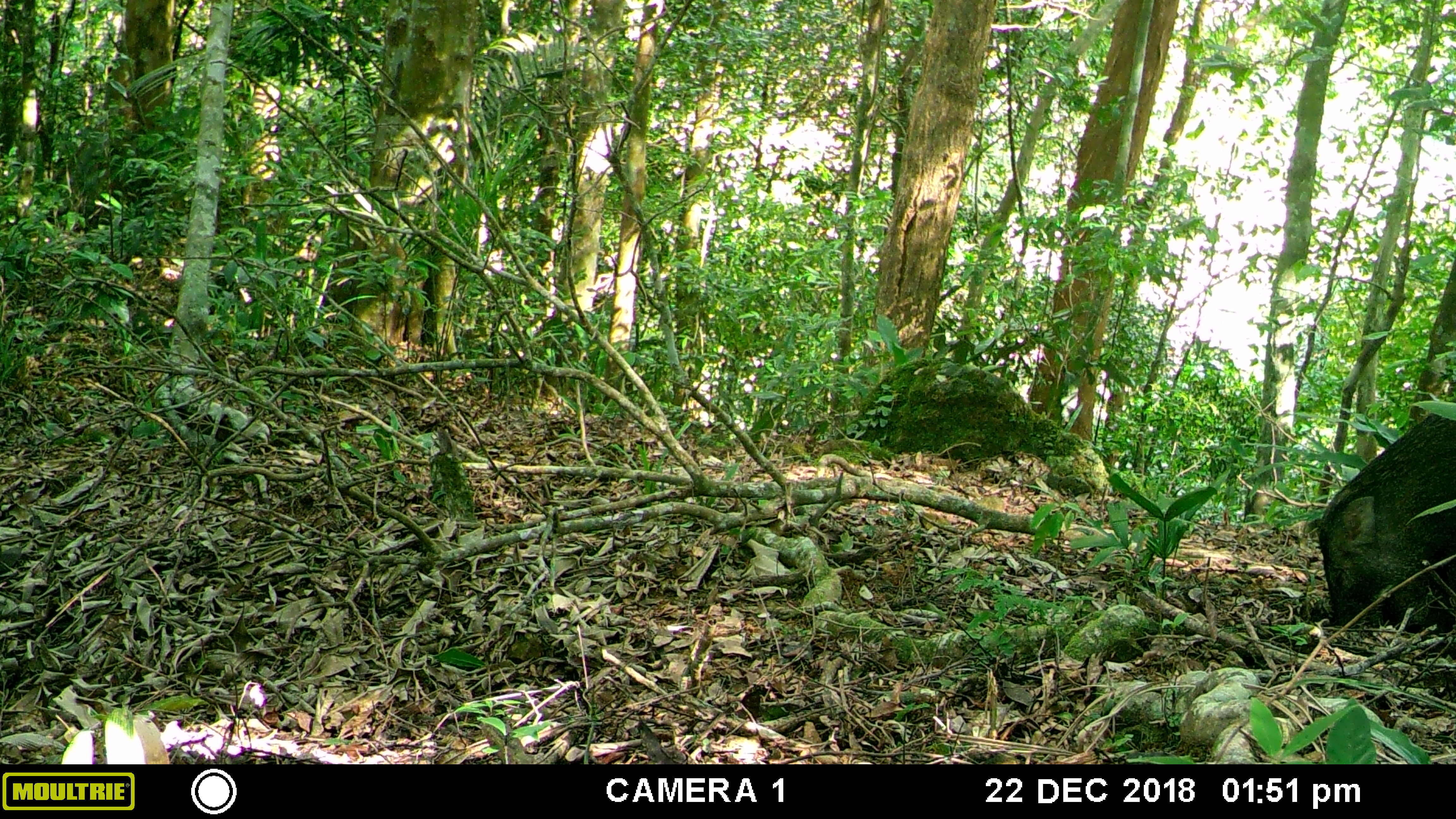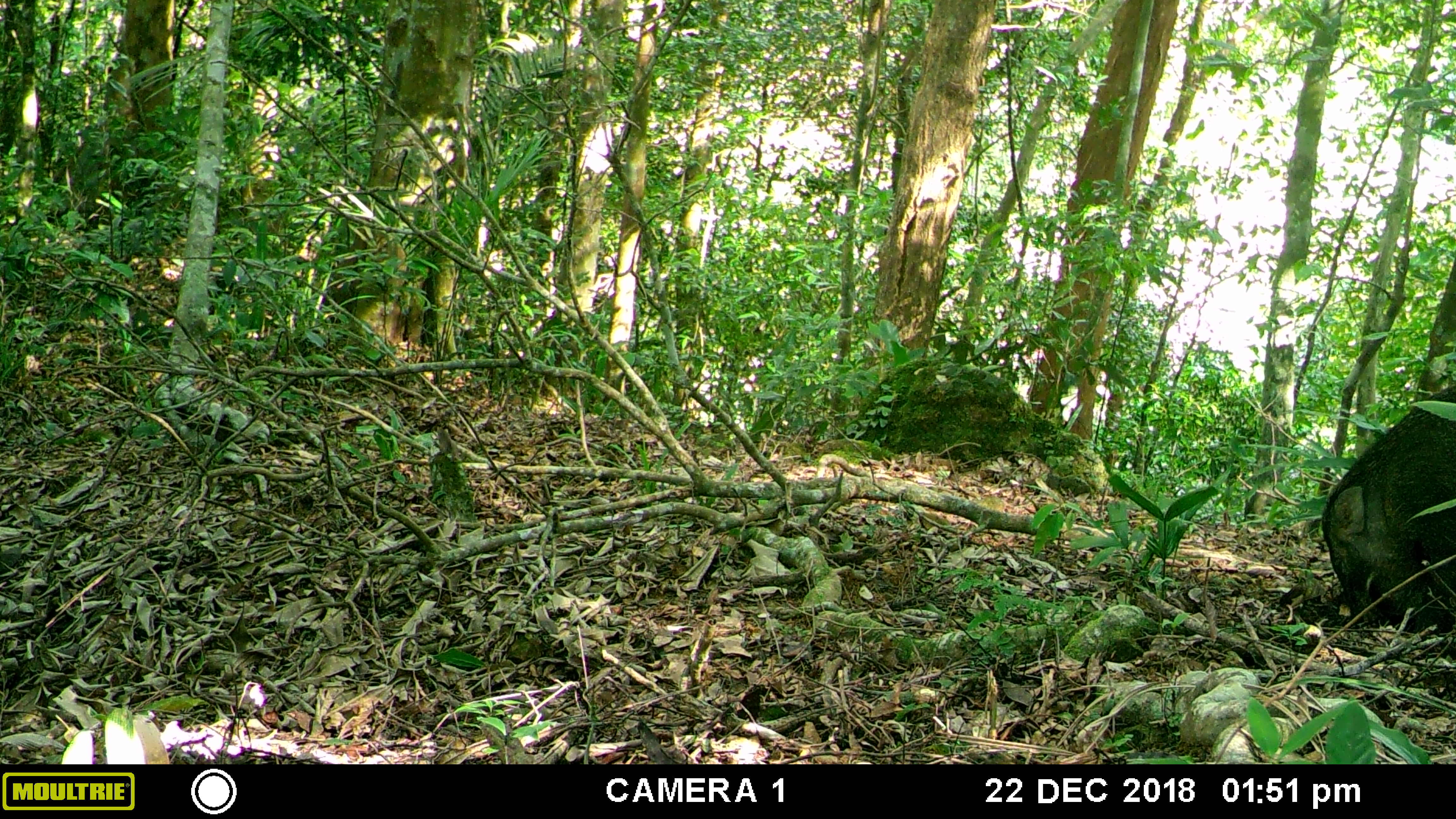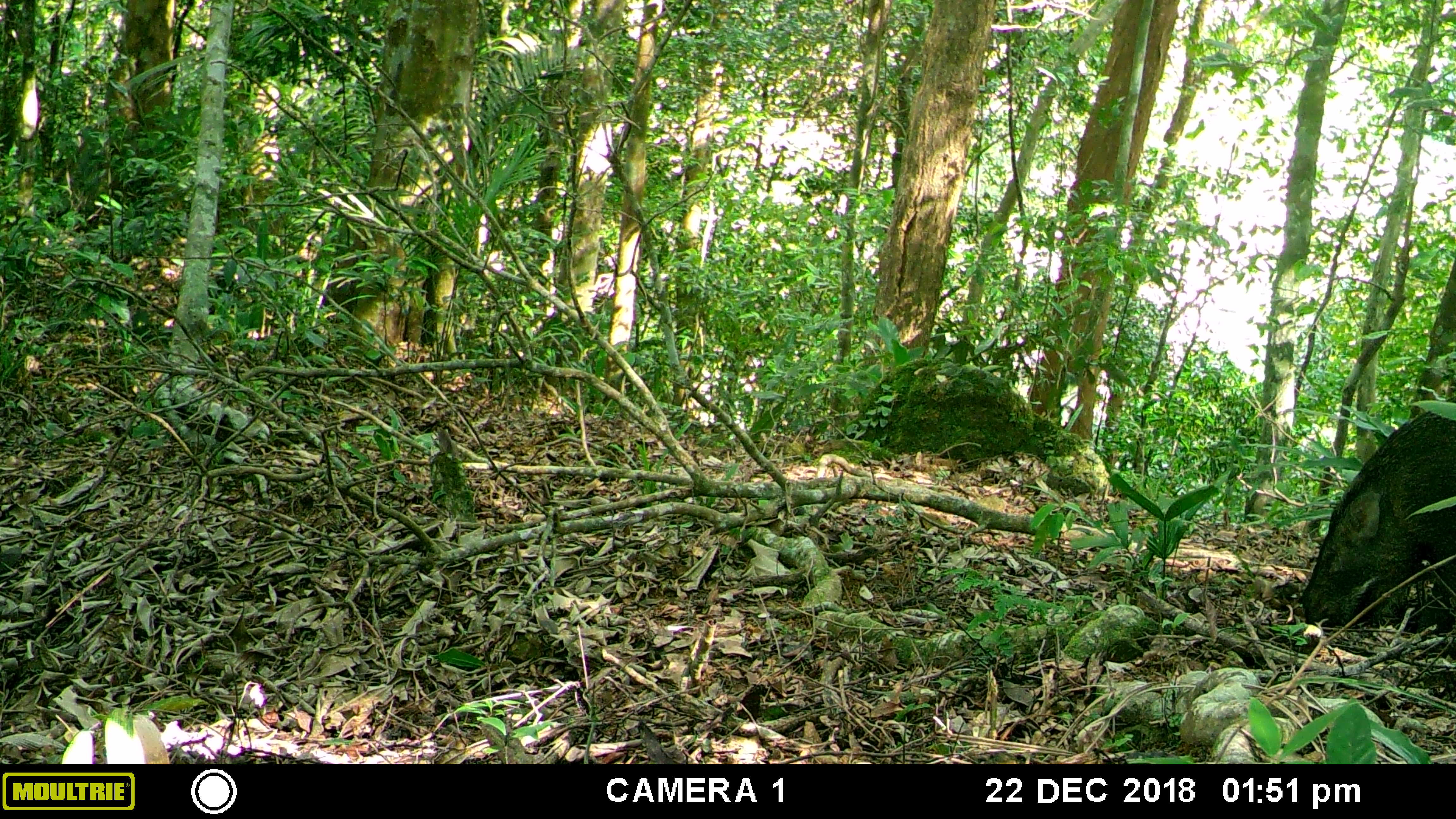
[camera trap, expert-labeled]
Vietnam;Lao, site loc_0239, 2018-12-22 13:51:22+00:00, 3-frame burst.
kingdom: Animalia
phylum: Chordata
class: Mammalia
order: Artiodactyla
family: Suidae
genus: Sus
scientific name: Sus scrofa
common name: eurasian wild pig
Eurasian wild pig (Sus scrofa). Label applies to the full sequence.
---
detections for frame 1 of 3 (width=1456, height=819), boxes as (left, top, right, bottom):
eurasian wild pig: (1303, 397, 1456, 631)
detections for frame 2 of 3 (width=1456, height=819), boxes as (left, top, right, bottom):
eurasian wild pig: (1318, 382, 1455, 631)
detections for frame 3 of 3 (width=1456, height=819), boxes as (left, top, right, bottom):
eurasian wild pig: (1296, 394, 1454, 631)